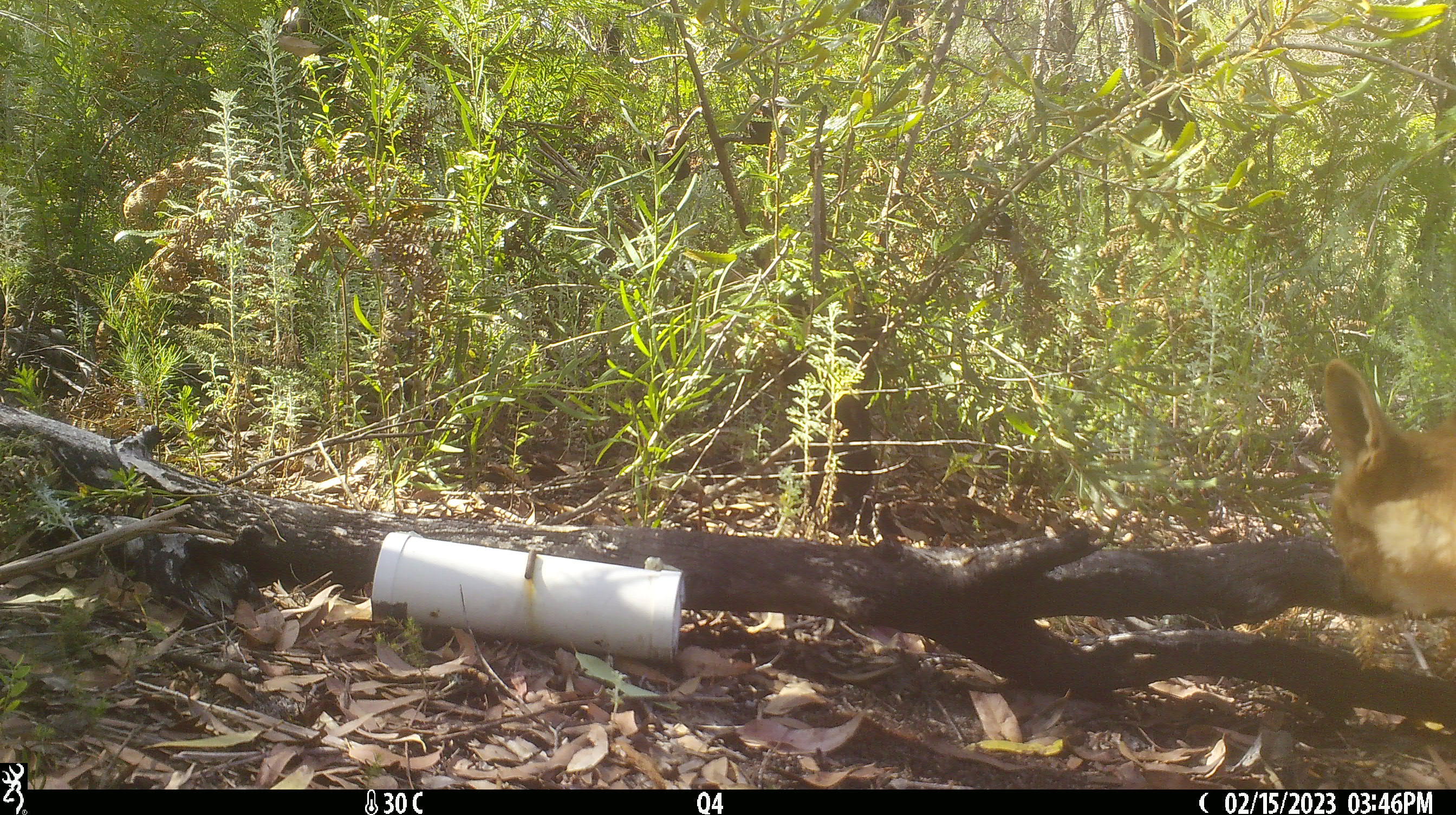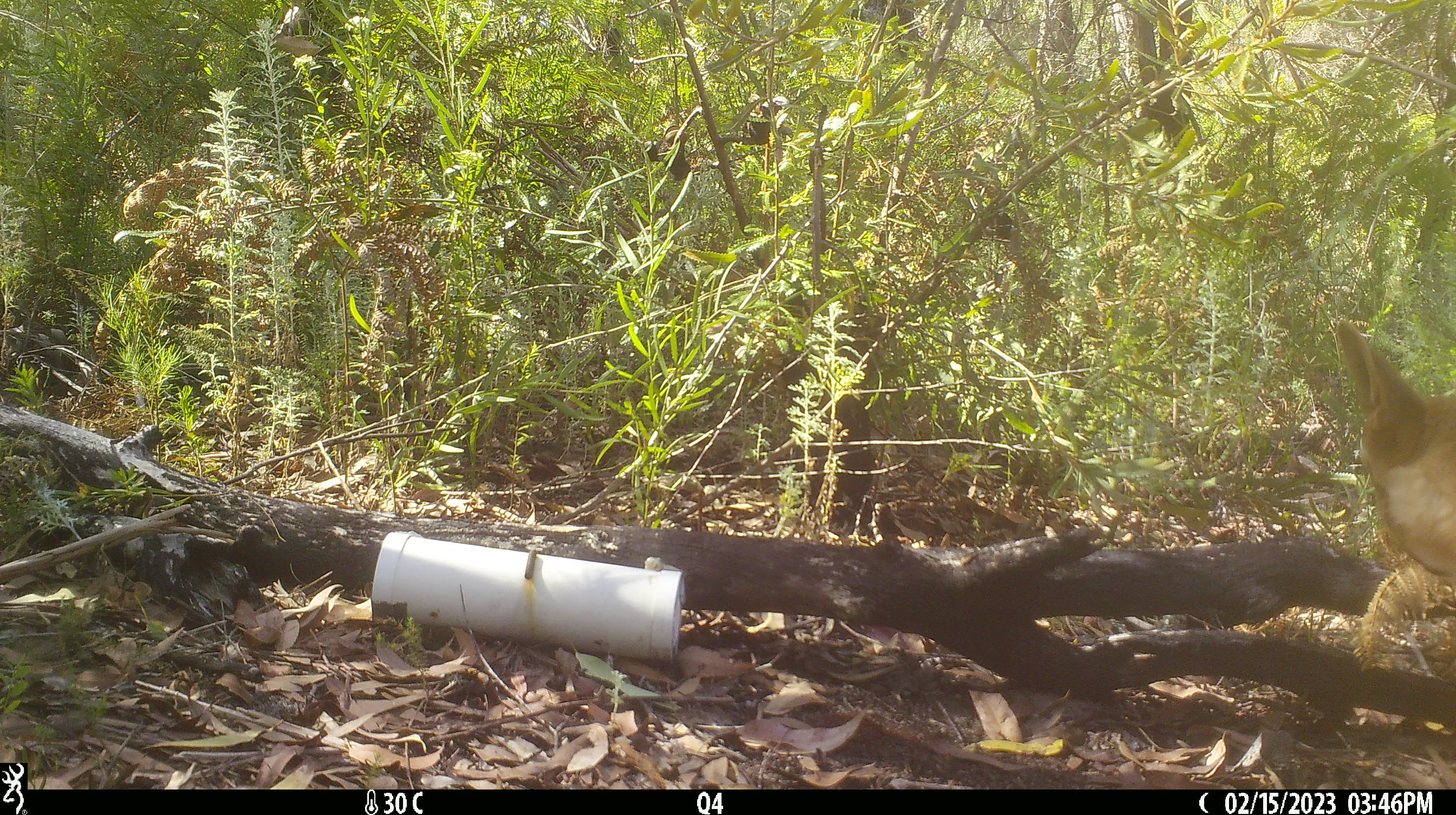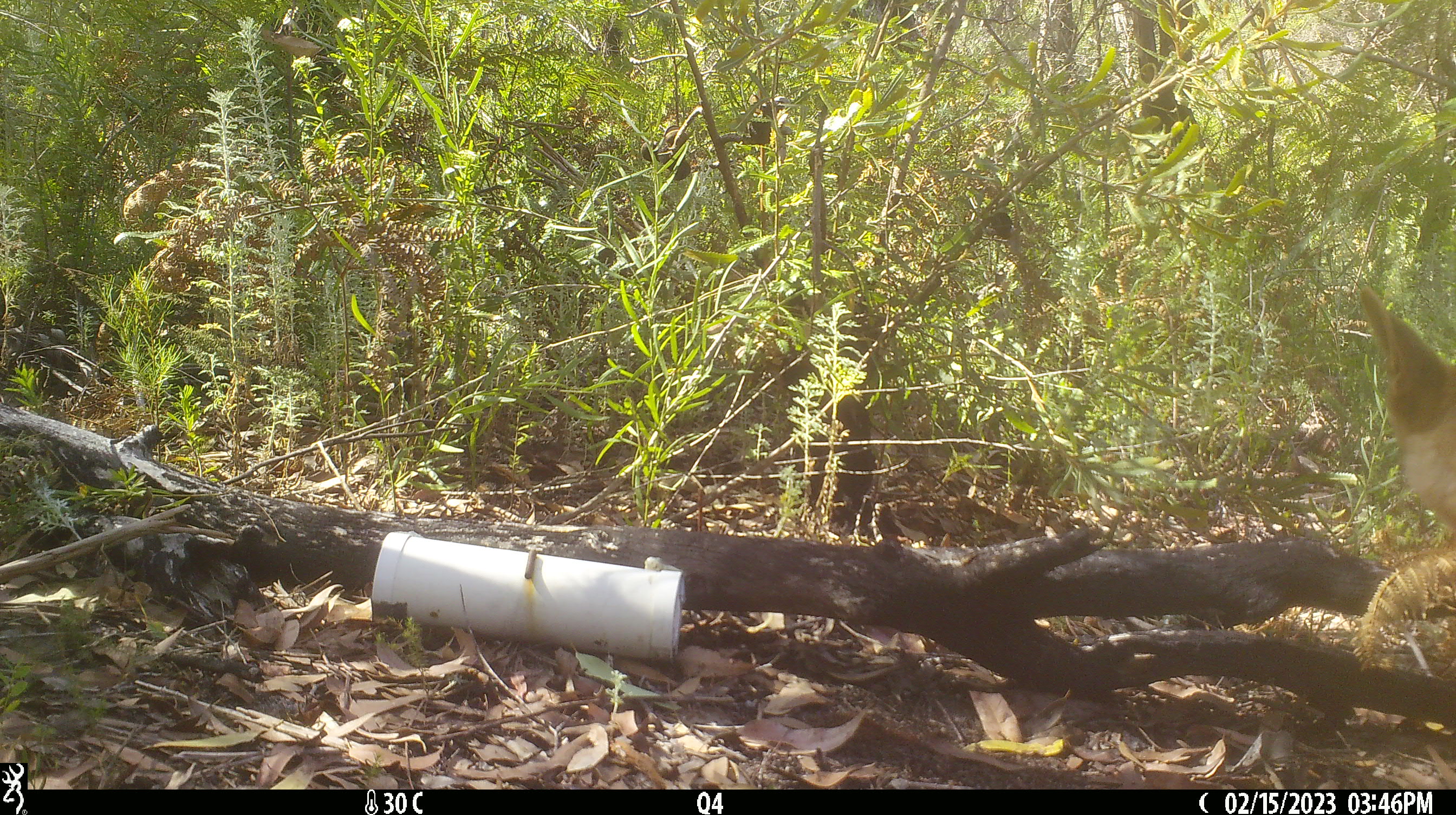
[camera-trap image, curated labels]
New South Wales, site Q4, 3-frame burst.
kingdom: Animalia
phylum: Chordata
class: Mammalia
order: Carnivora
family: Canidae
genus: Canis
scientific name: Canis familiaris dingo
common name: dingo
Dingo (Canis familiaris dingo).